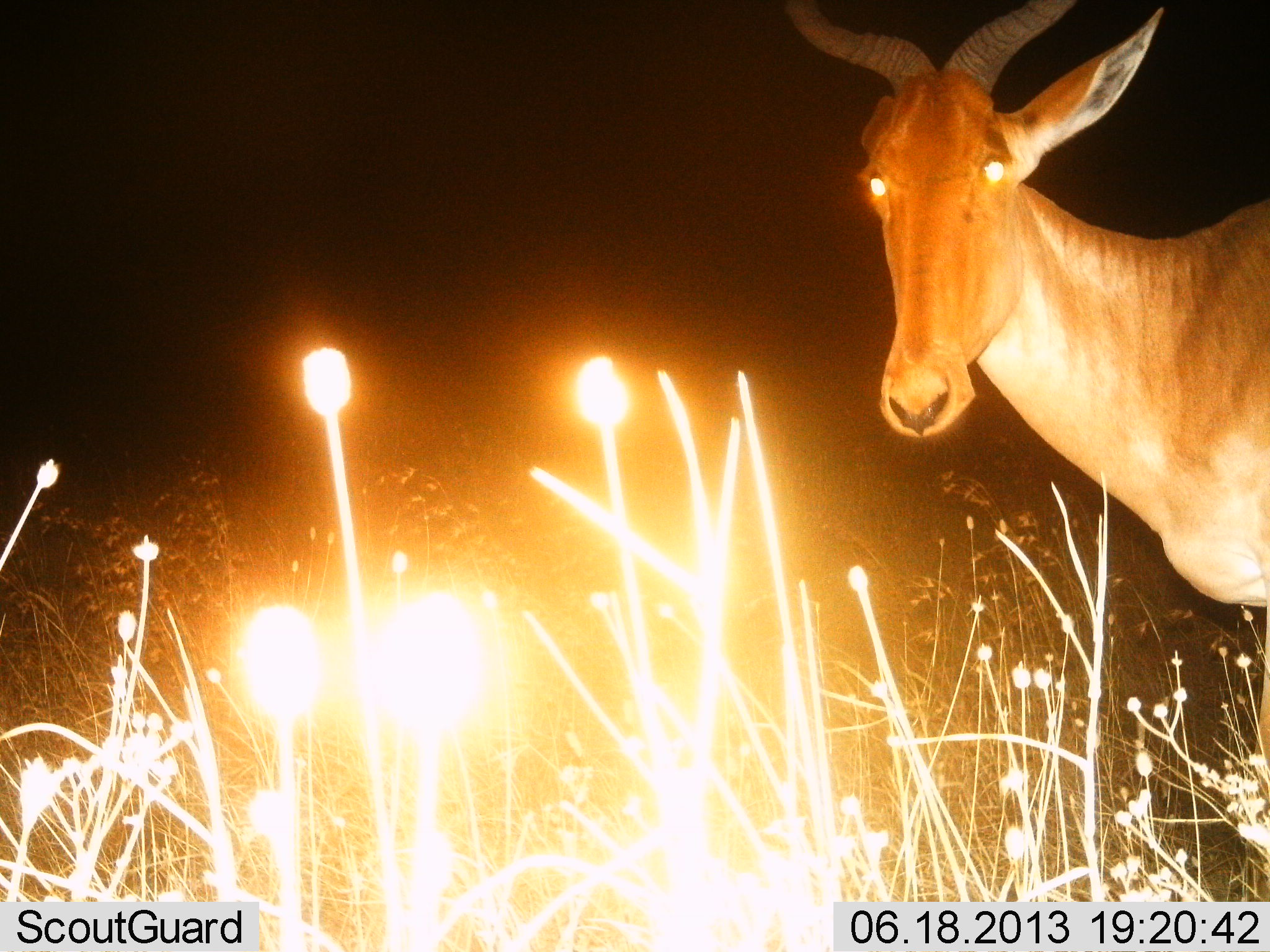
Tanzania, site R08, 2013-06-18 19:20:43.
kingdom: Animalia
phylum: Chordata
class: Mammalia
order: Artiodactyla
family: Bovidae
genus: Alcelaphus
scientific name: Alcelaphus buselaphus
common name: hartebeest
Hartebeest (Alcelaphus buselaphus), count 1. Behavior (volunteer vote fractions): standing 96%, resting 0%, moving 4%, interacting 0%. Young present (vote fraction): 0%. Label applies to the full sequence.